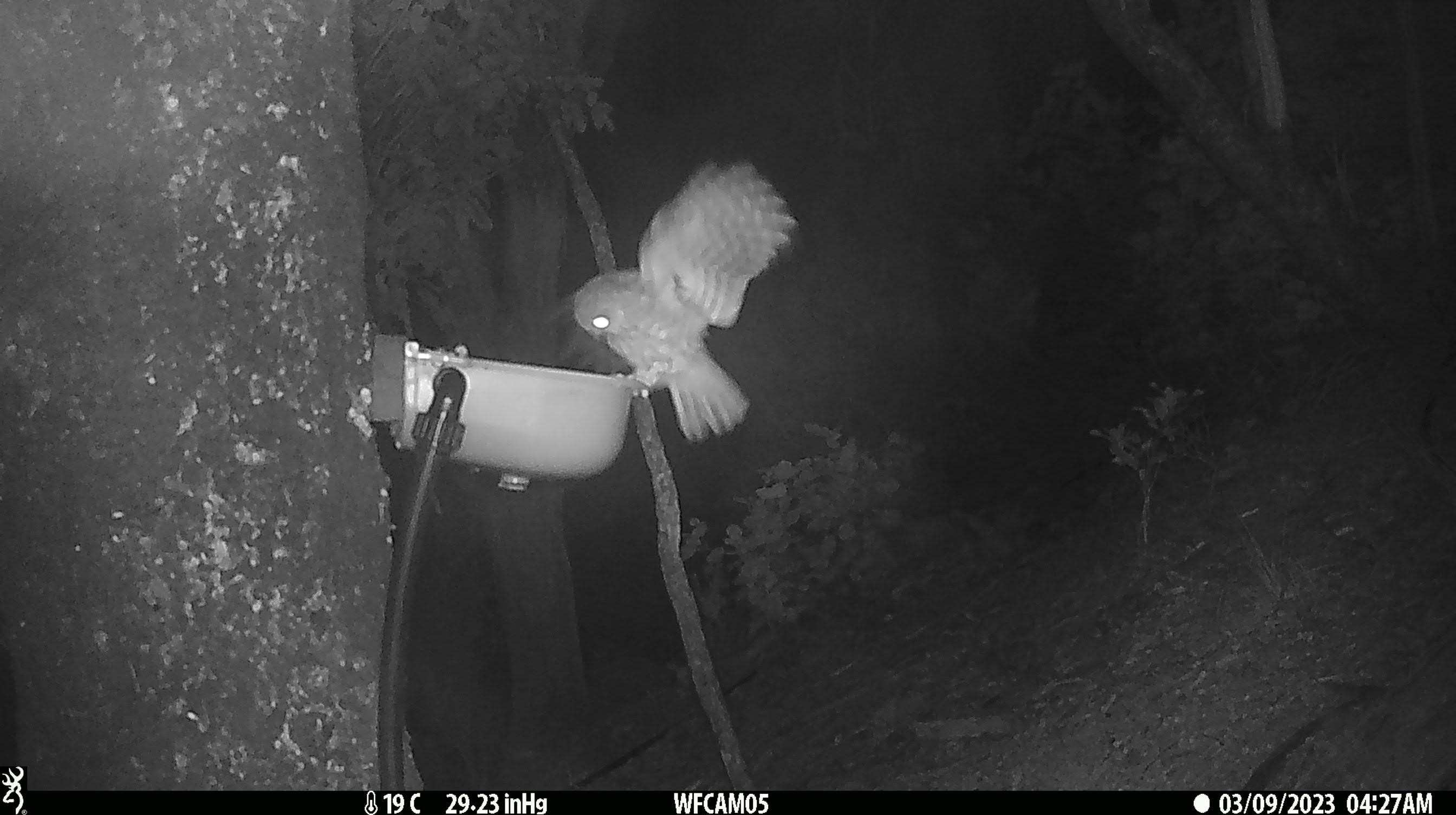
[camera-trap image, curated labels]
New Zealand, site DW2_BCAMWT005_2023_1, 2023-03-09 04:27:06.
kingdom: Animalia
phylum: Chordata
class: Aves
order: Strigiformes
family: Strigidae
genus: Ninox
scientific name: Ninox novaeseelandiae novaeseelandiae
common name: morepork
Morepork (Ninox novaeseelandiae novaeseelandiae).